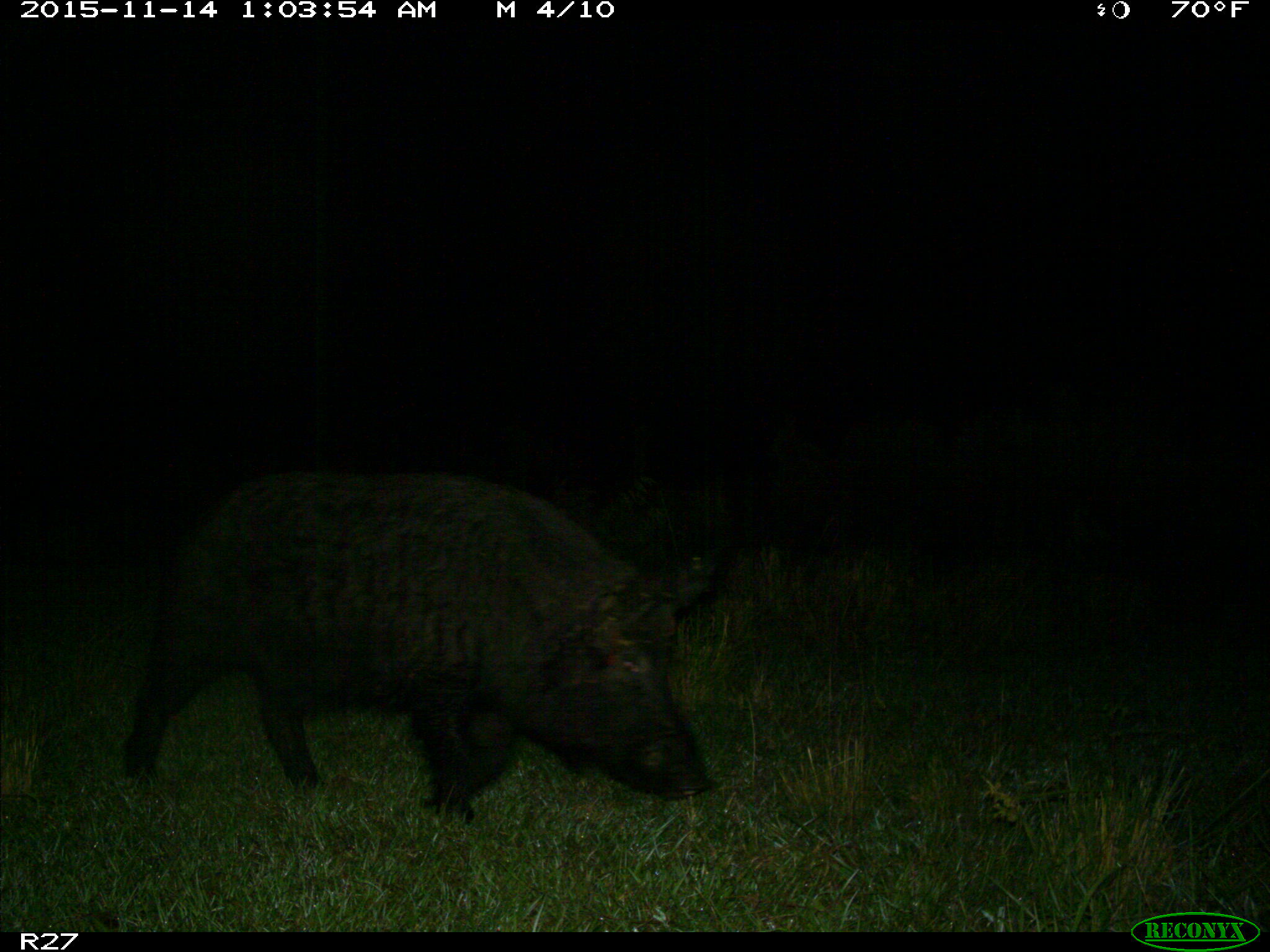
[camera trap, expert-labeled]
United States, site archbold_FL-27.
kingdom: Animalia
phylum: Chordata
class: Mammalia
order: Artiodactyla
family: Suidae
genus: Sus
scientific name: Sus scrofa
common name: wild boar